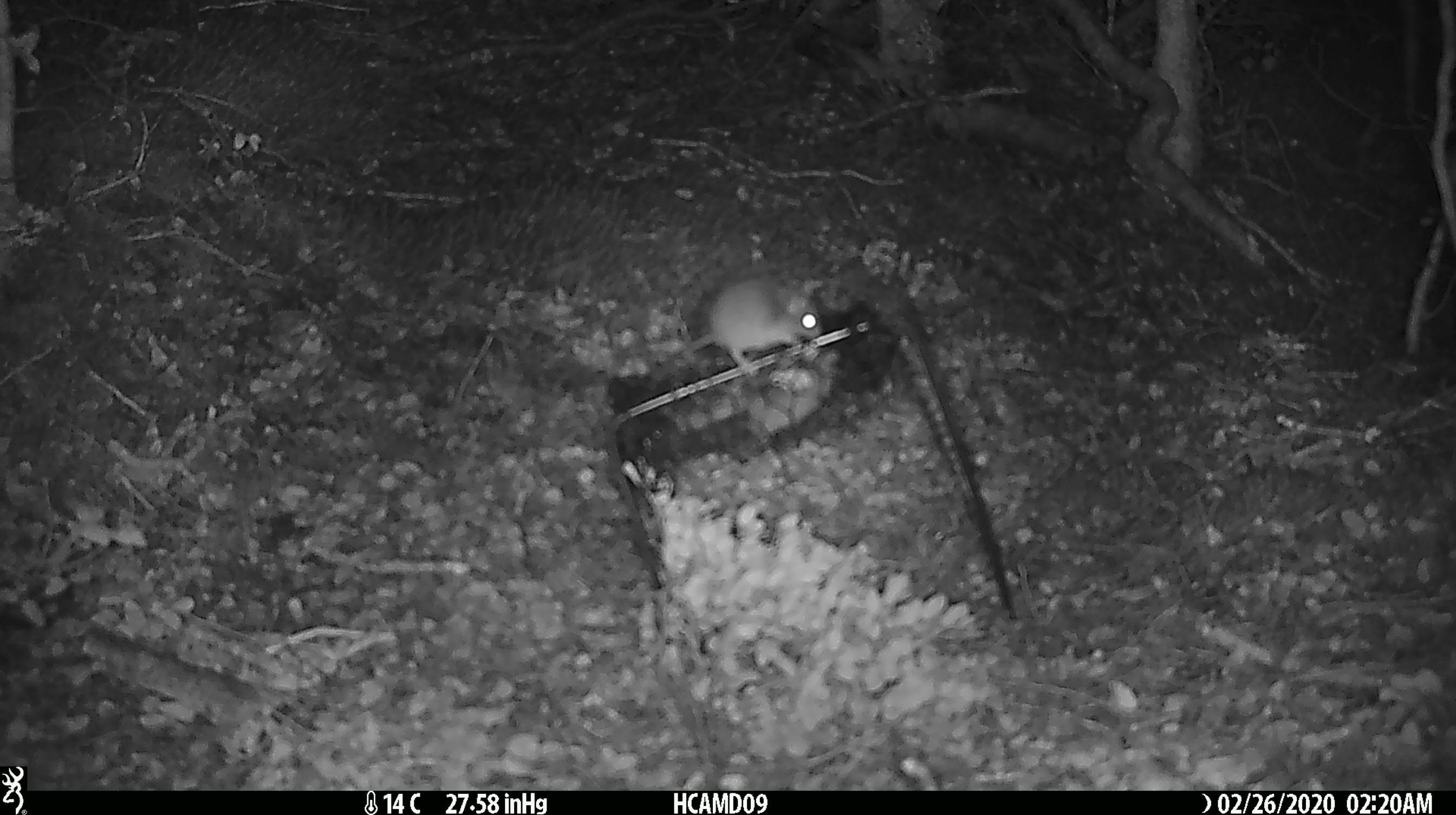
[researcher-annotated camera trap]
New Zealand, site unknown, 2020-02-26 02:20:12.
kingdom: Animalia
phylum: Chordata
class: Mammalia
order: Rodentia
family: Muridae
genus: Mus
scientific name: Mus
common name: mouse